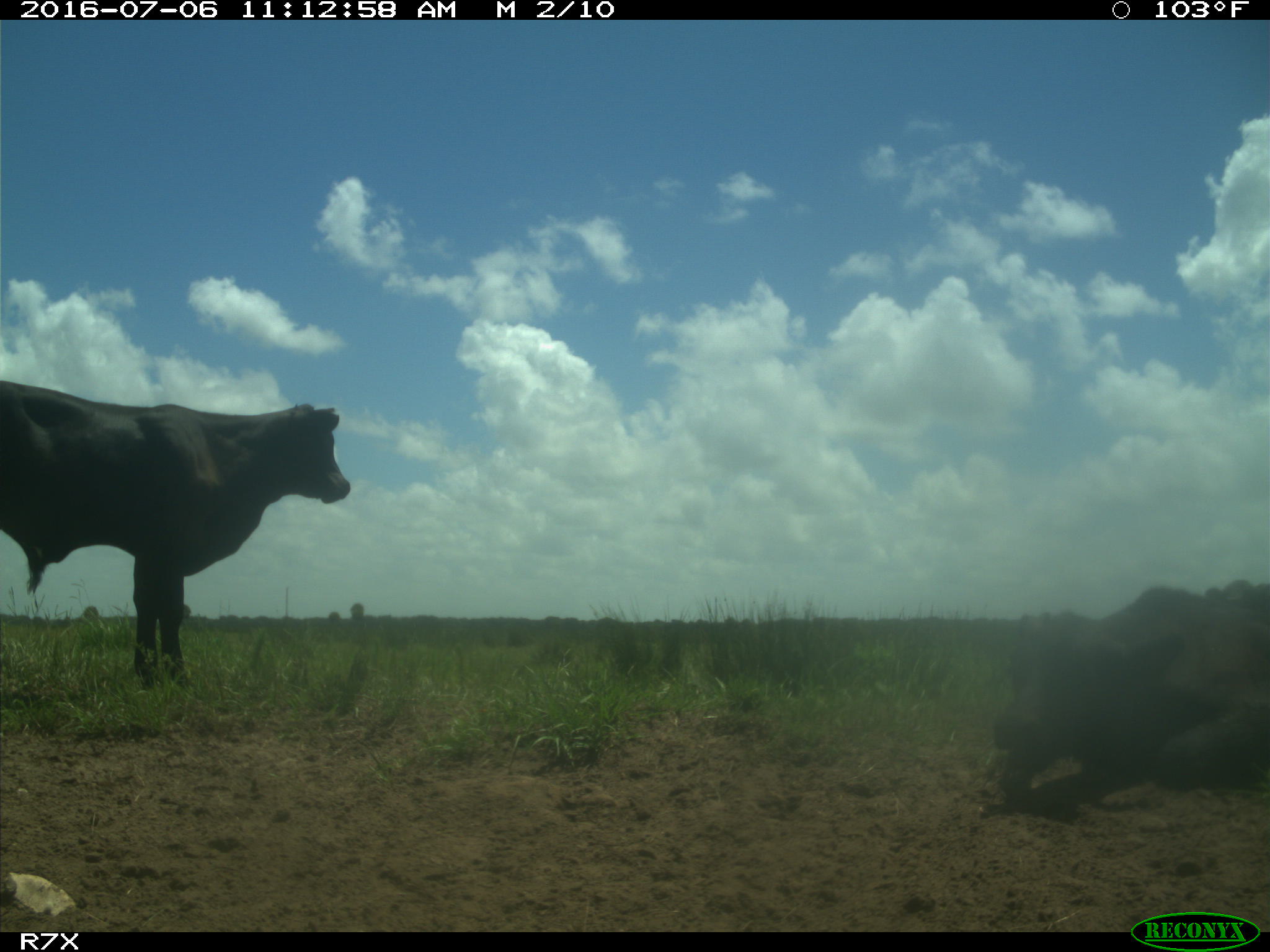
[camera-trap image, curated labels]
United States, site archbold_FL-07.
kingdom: Animalia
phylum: Chordata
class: Mammalia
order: Artiodactyla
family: Bovidae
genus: Bos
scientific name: Bos taurus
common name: domestic cow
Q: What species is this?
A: Bos taurus (domestic cow).